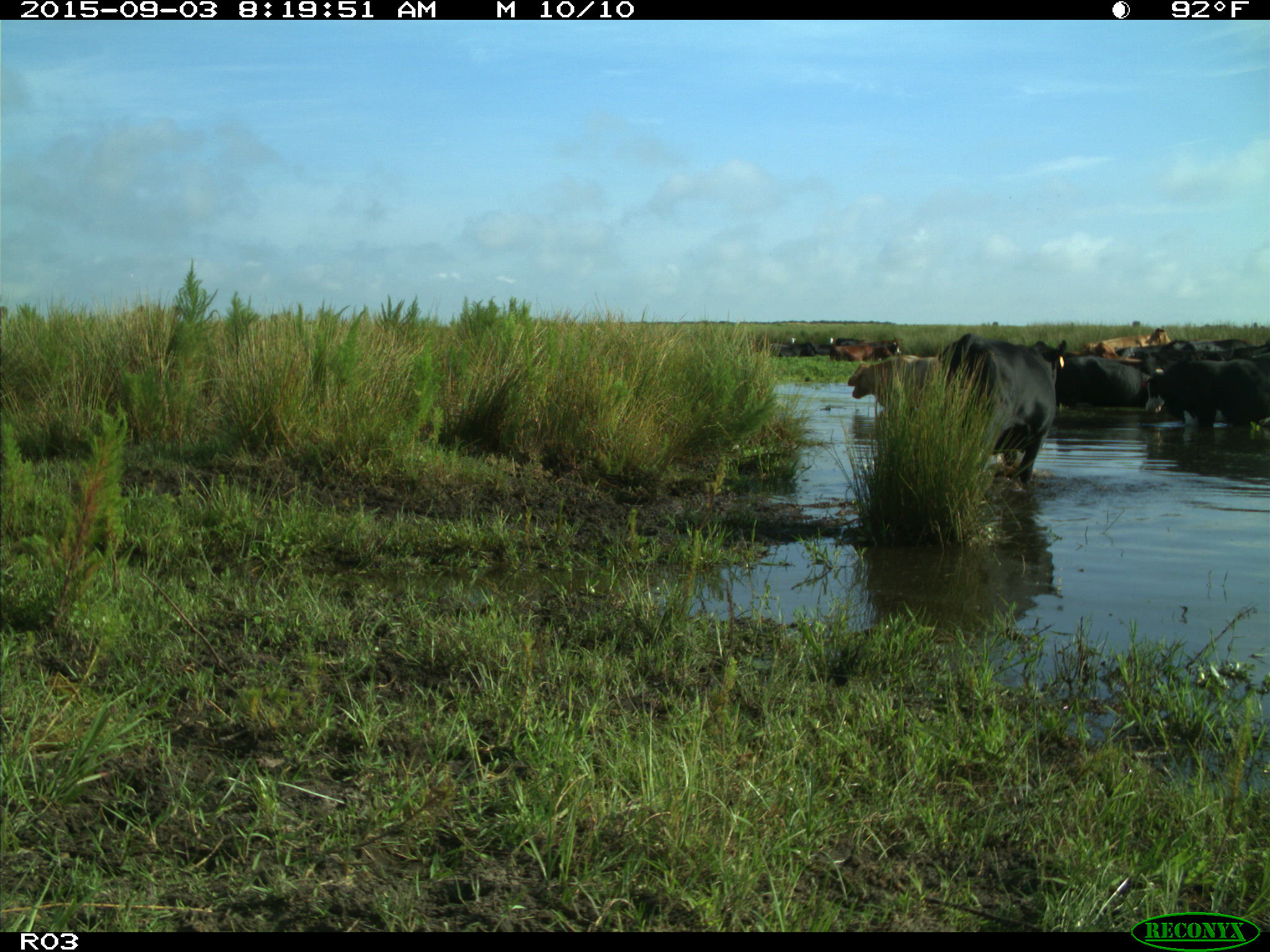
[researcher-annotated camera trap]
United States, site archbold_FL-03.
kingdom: Animalia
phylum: Chordata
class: Mammalia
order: Artiodactyla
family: Bovidae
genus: Bos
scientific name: Bos taurus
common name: domestic cow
Bos taurus (domestic cow).